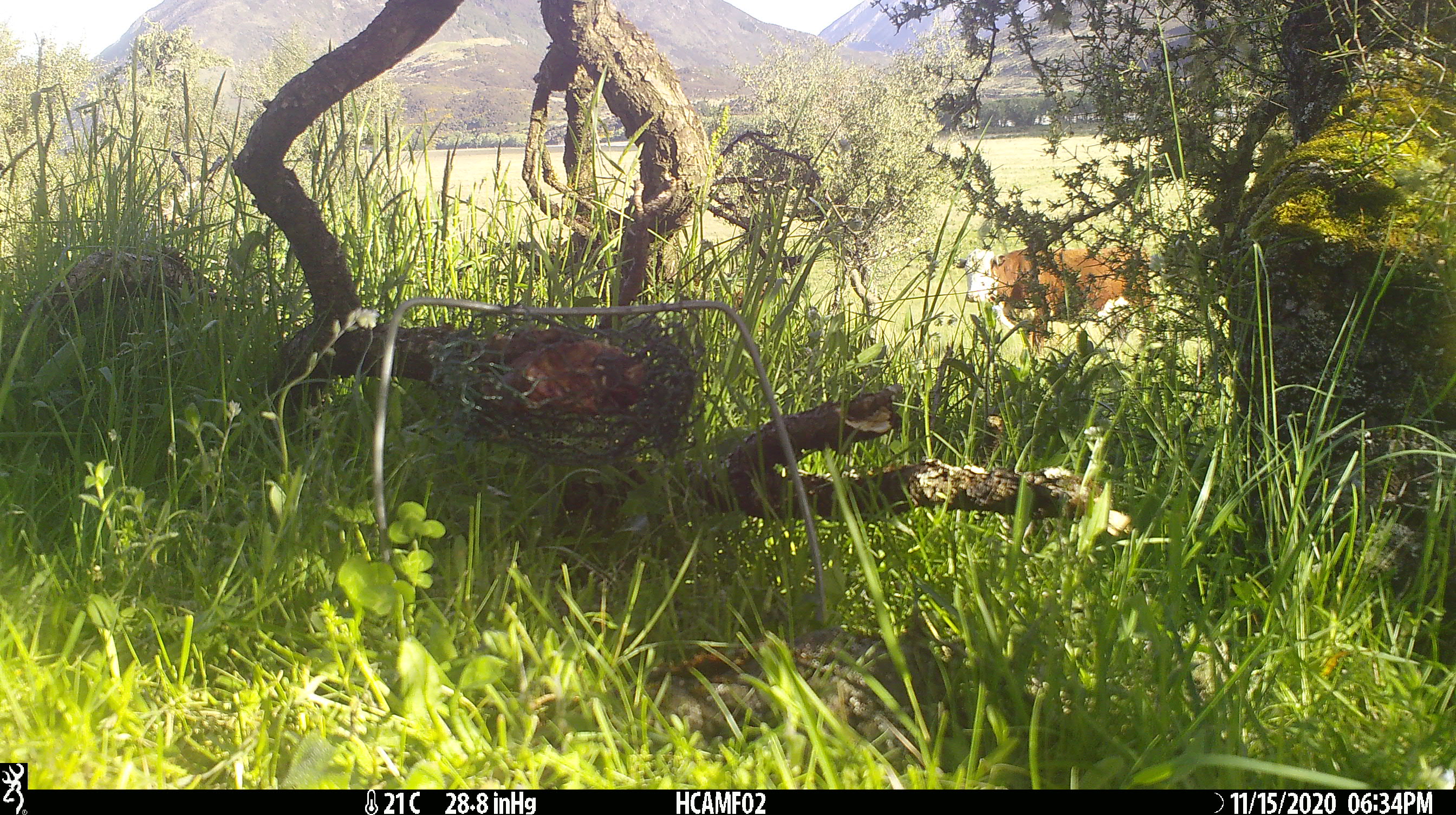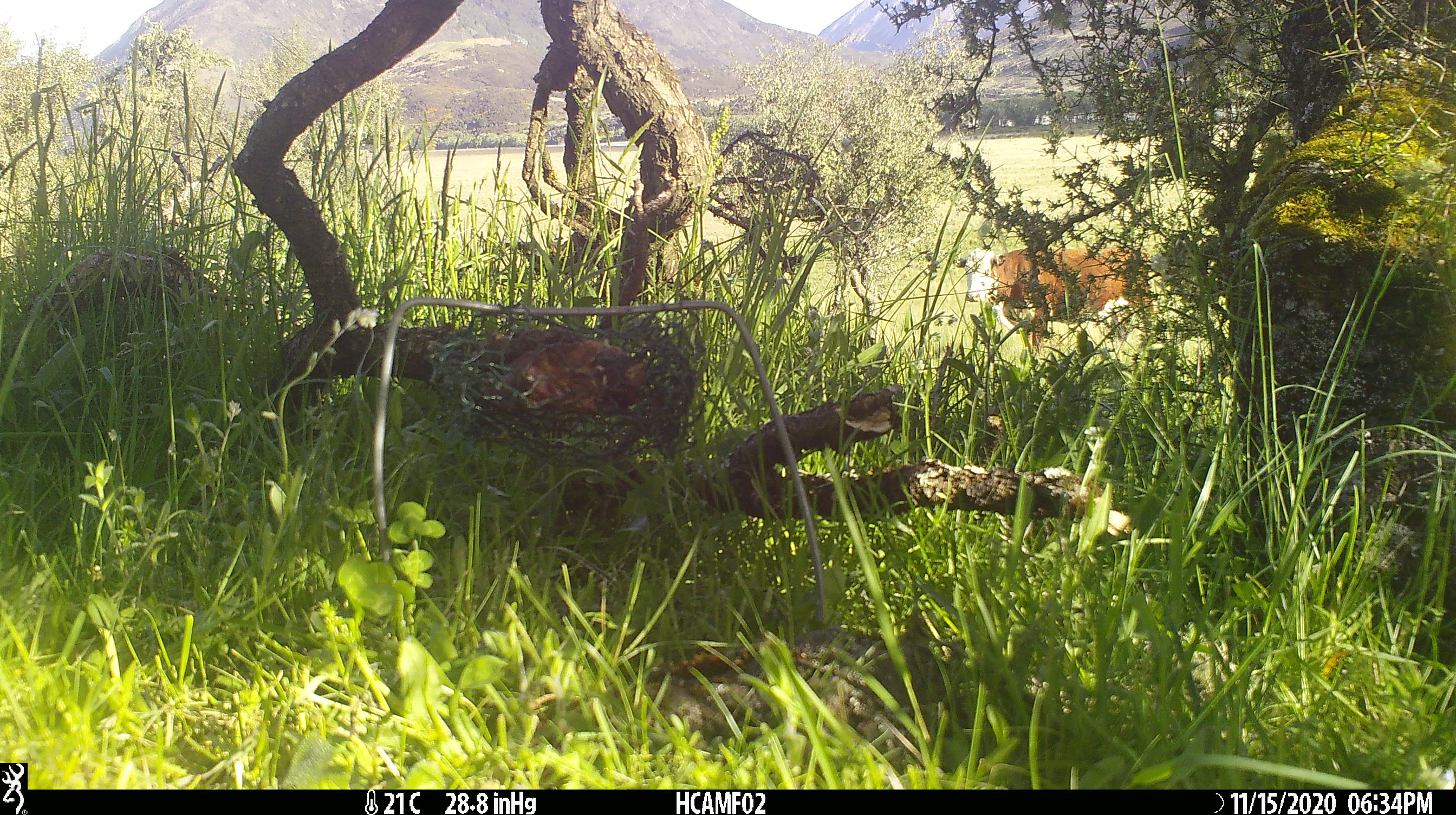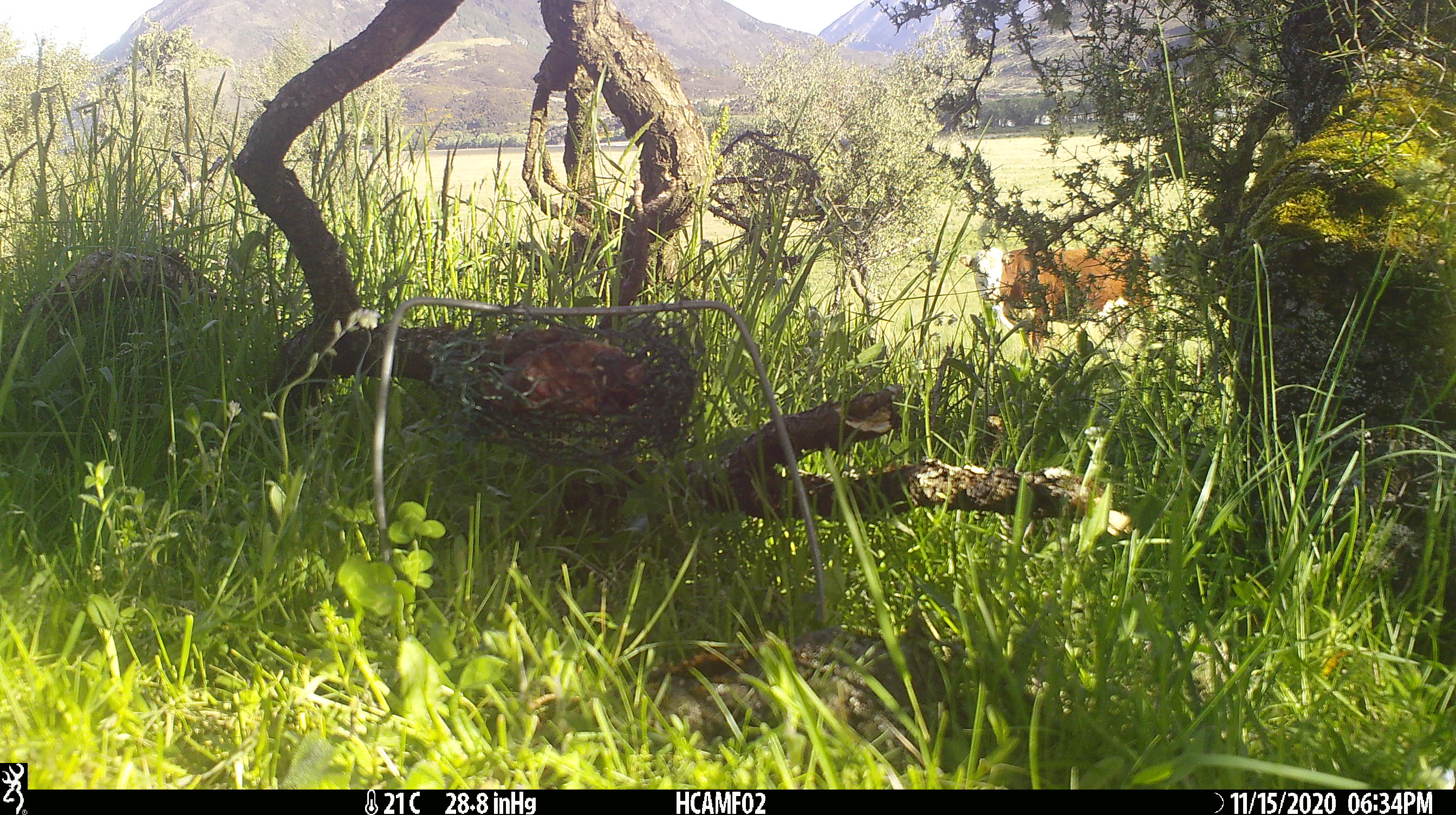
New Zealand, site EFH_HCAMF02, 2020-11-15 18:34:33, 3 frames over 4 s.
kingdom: Animalia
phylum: Chordata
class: Mammalia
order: Artiodactyla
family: Bovidae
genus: Bos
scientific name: Bos taurus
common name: domestic cow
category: cow